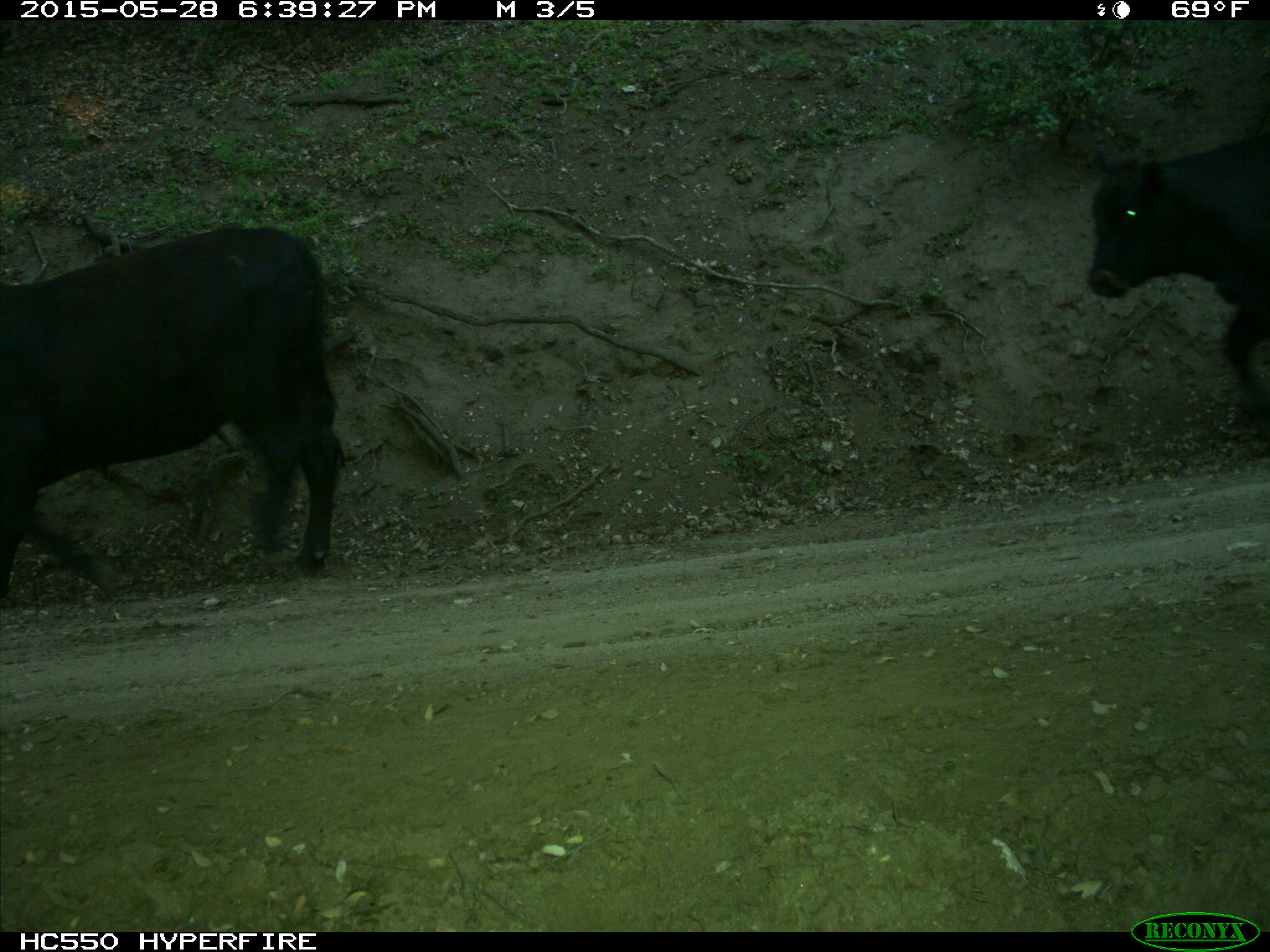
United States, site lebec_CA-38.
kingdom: Animalia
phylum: Chordata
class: Mammalia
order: Artiodactyla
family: Bovidae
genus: Bos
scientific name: Bos taurus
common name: domestic cow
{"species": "Bos taurus (domestic cow)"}